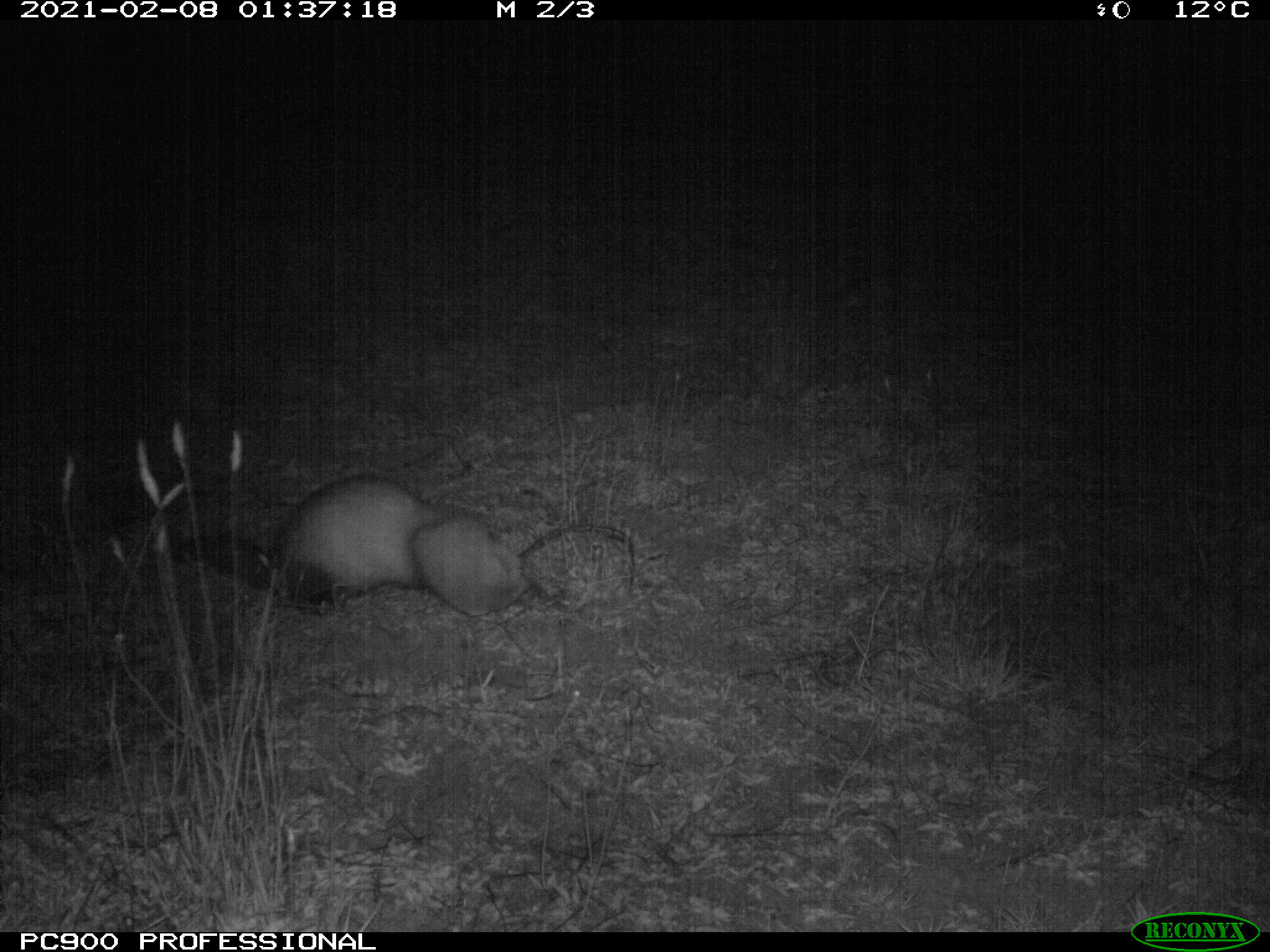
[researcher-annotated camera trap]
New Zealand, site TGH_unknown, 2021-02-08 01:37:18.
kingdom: Animalia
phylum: Chordata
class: Mammalia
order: Carnivora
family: Mustelidae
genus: Mustela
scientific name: Mustela furo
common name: ferret